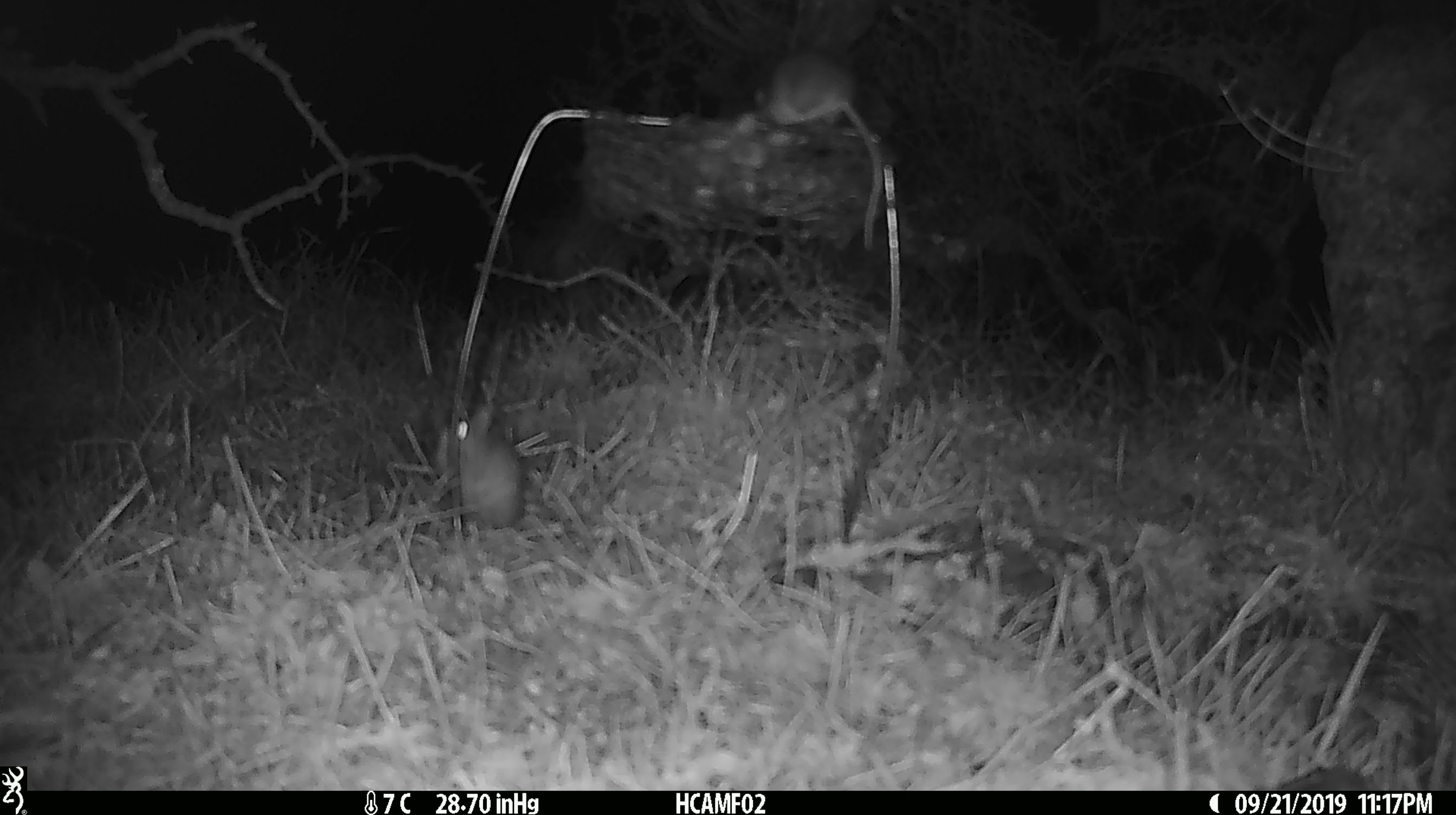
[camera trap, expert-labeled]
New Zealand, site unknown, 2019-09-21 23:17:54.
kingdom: Animalia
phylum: Chordata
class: Mammalia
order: Rodentia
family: Muridae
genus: Mus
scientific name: Mus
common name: mouse